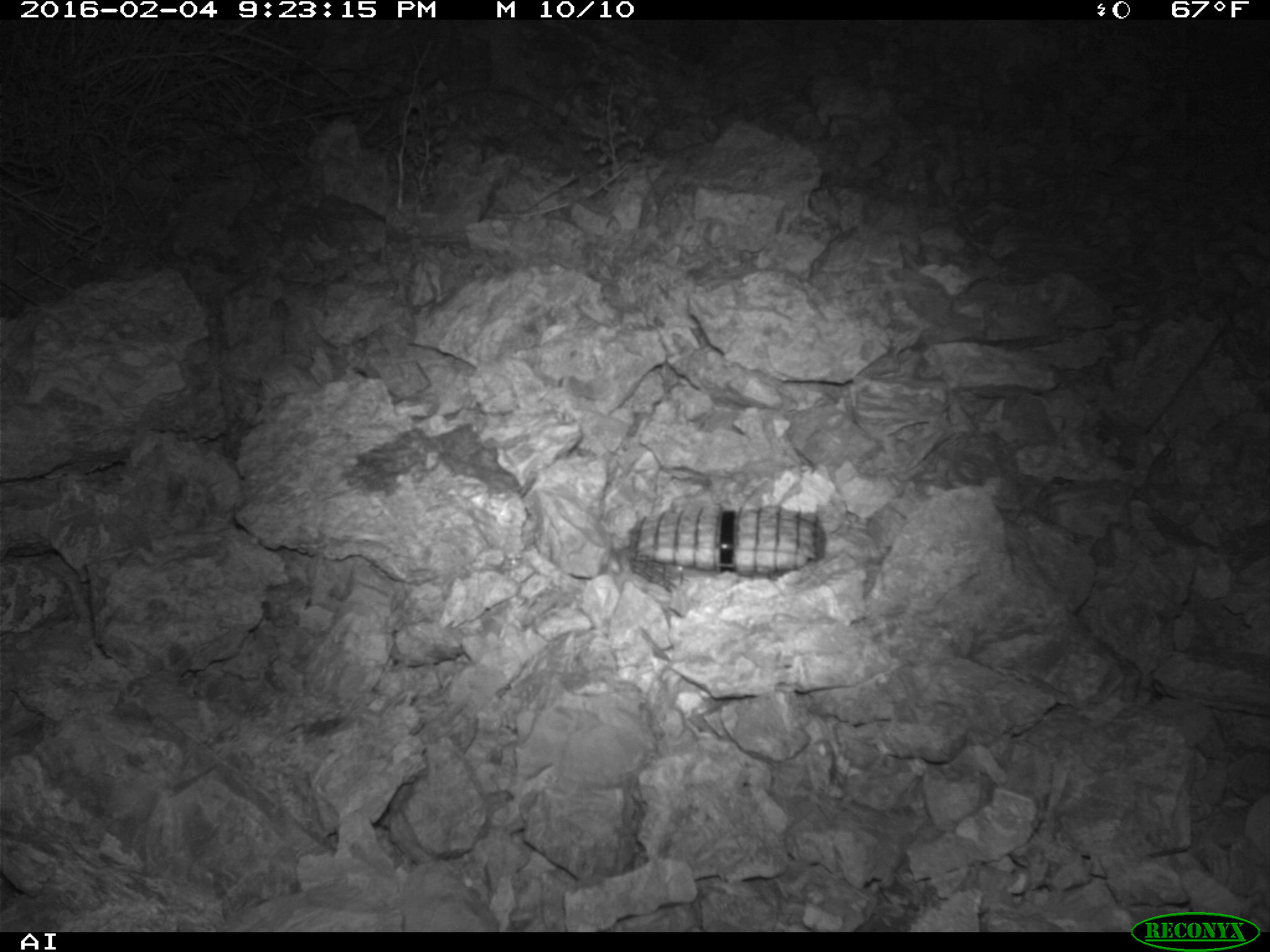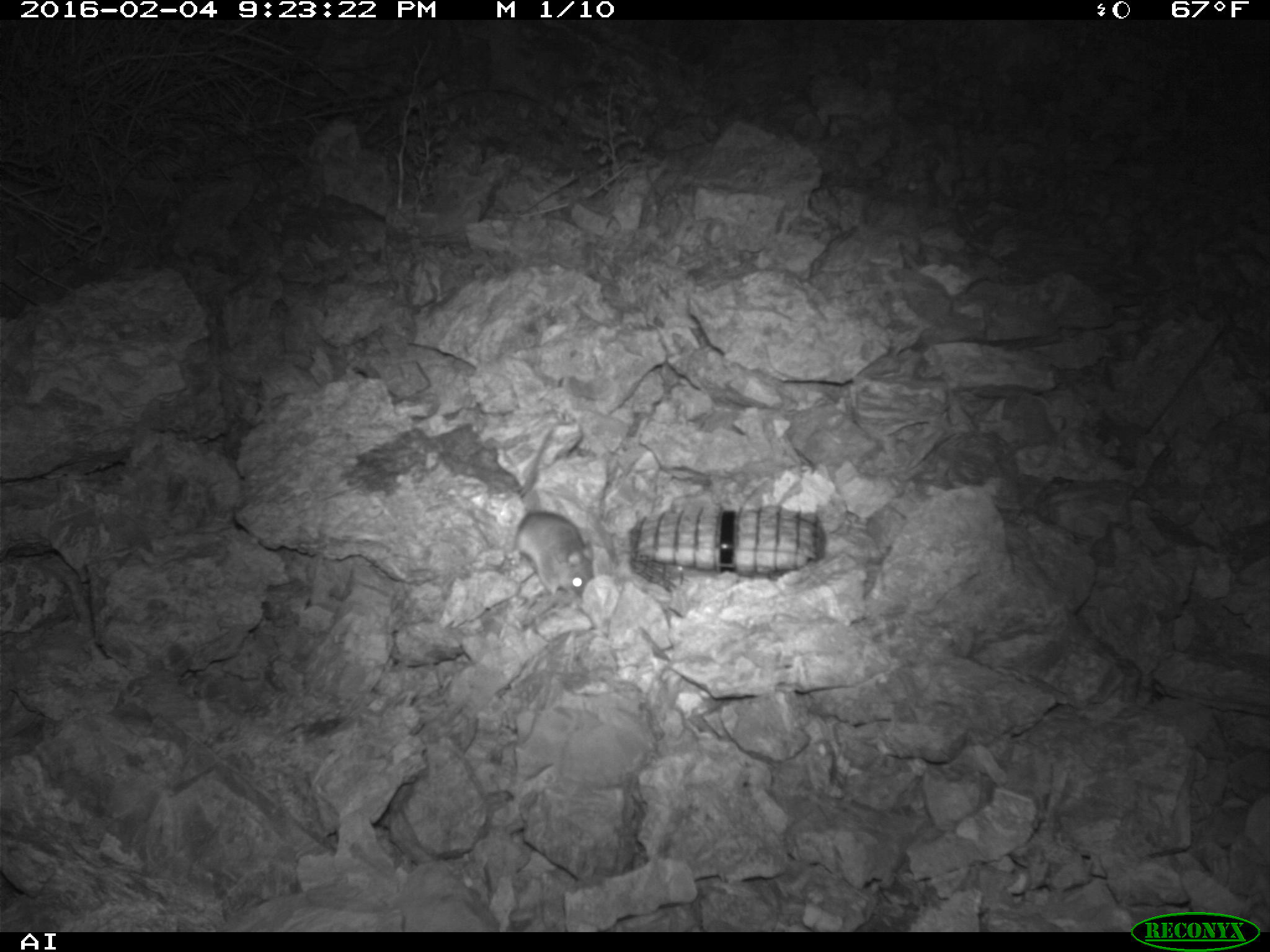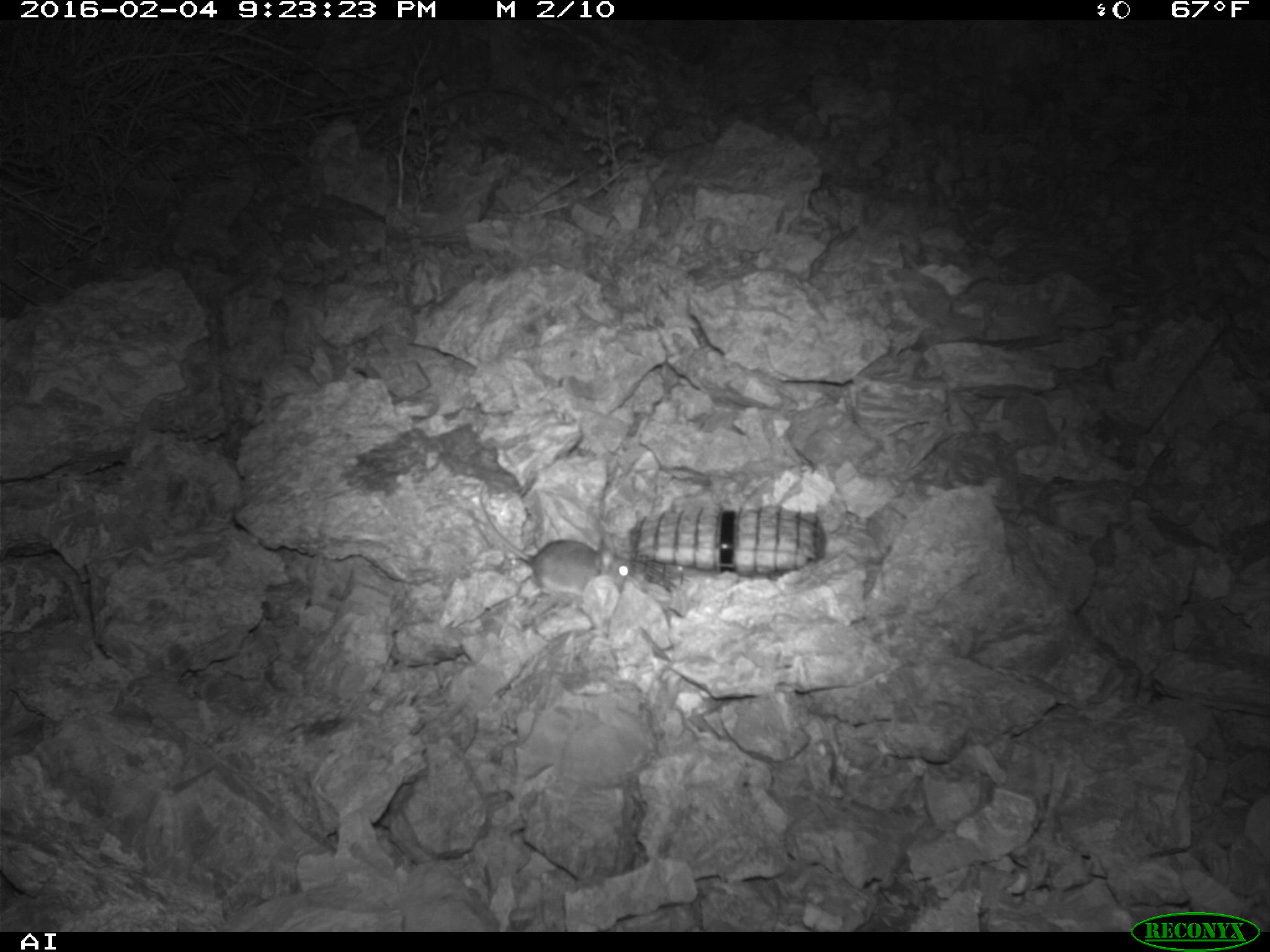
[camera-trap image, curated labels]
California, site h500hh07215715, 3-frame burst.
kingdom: Animalia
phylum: Chordata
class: Mammalia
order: Rodentia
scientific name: Rodentia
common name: rodent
Rodent (Rodentia).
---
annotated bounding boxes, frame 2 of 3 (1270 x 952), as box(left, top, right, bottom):
rodent: box(510, 430, 595, 599)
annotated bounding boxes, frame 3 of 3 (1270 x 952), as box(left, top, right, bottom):
rodent: box(476, 470, 631, 594)